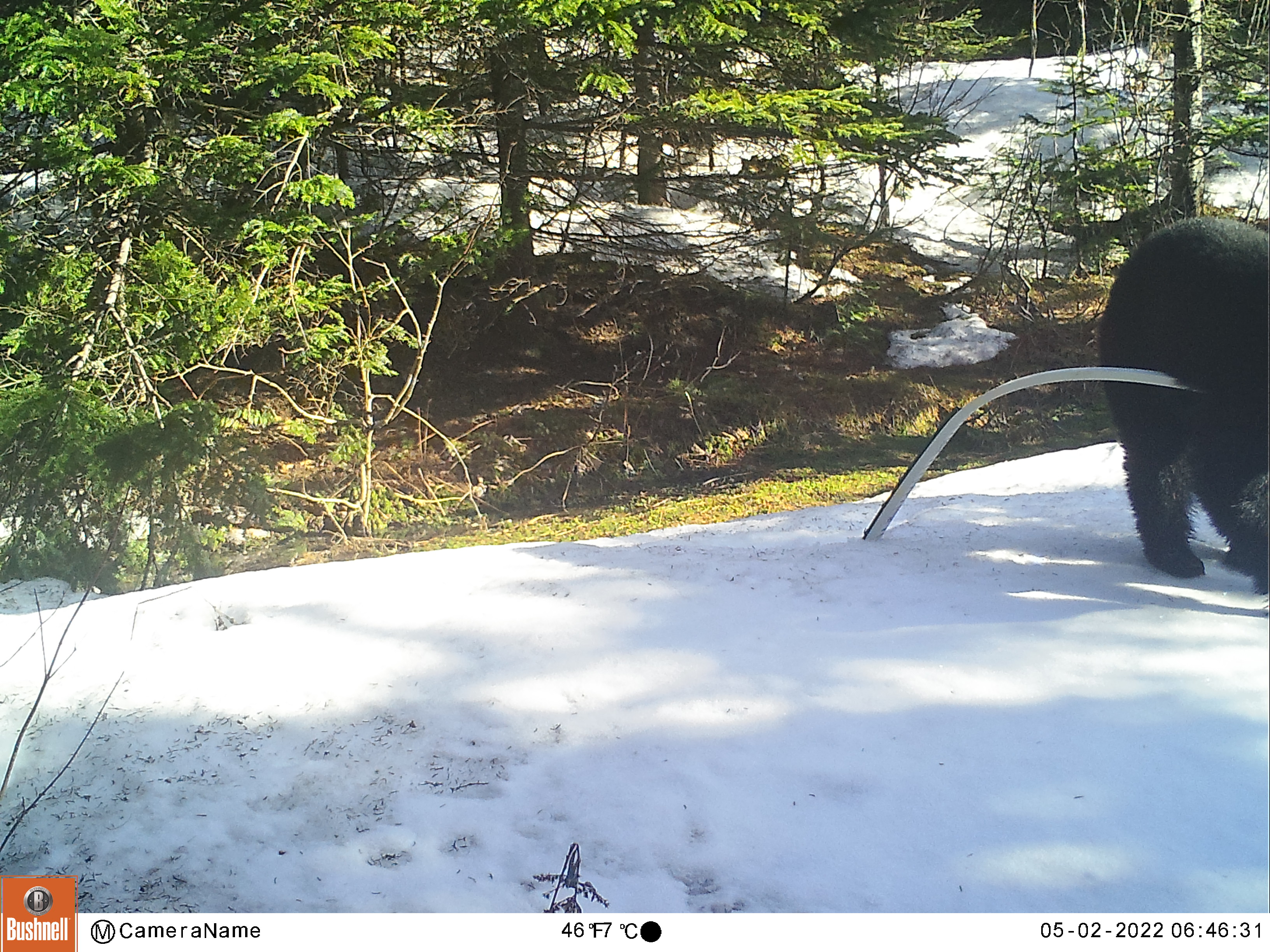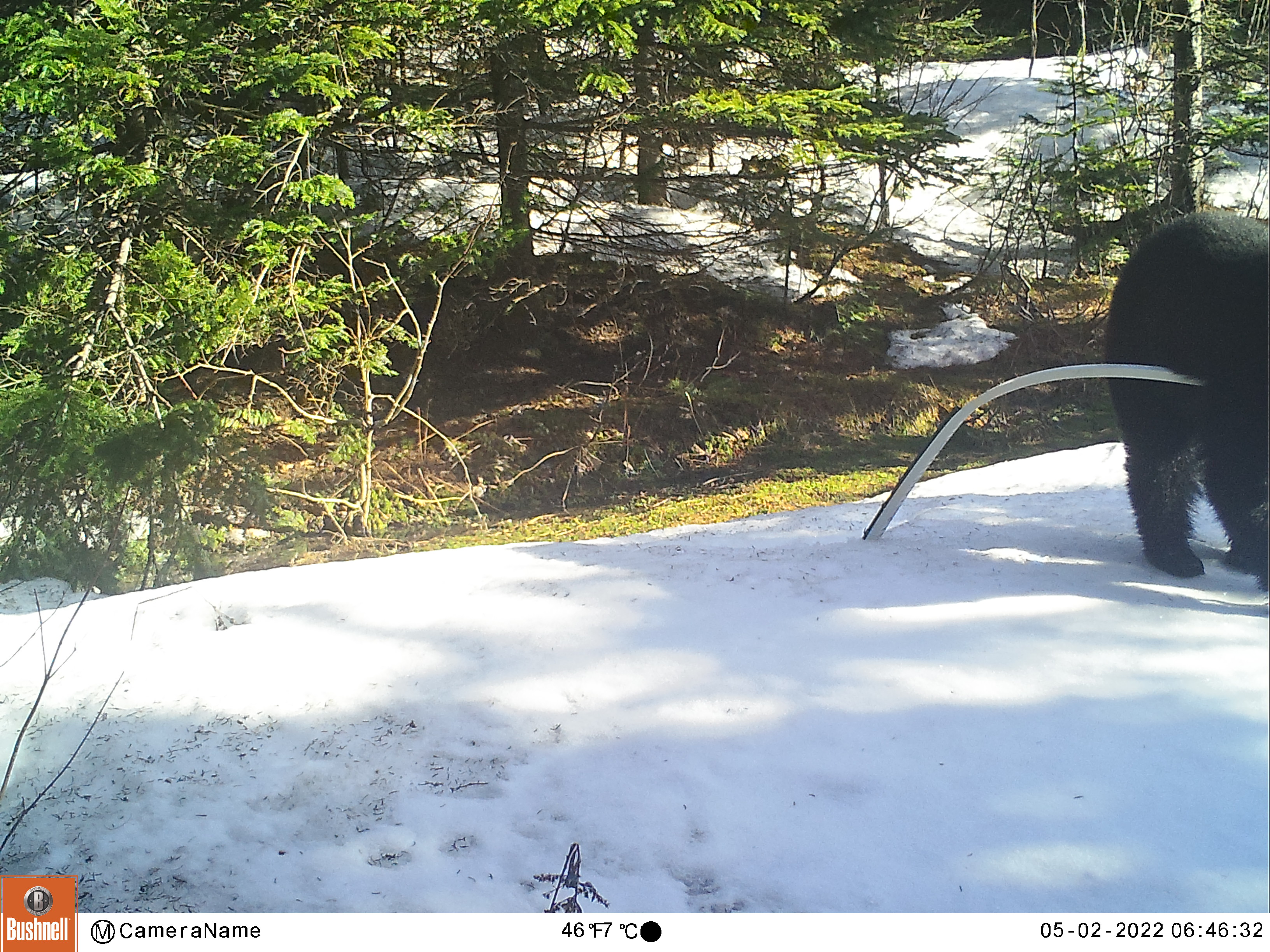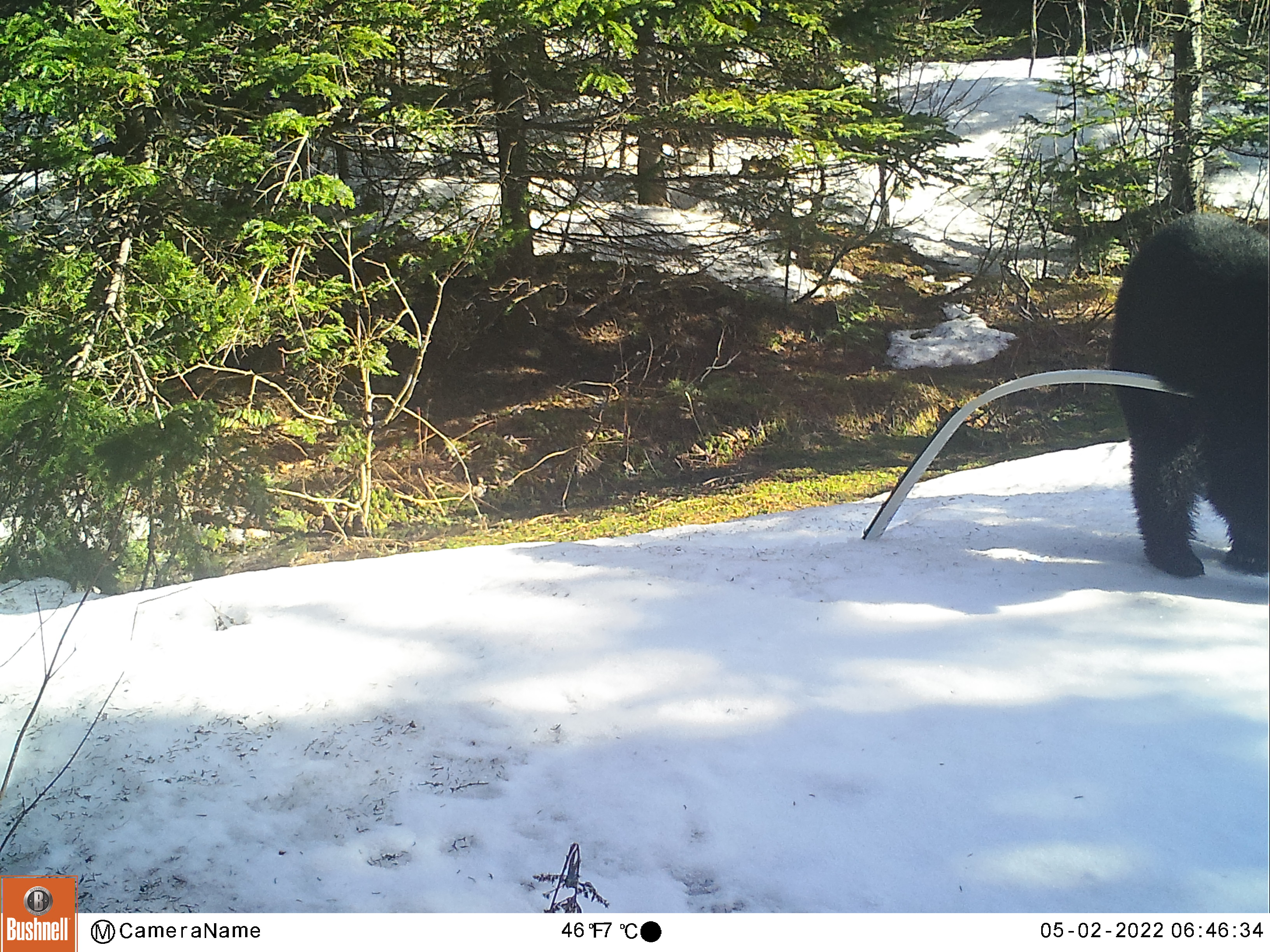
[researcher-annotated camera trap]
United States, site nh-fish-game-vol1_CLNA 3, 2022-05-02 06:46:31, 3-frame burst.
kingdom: Animalia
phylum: Chordata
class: Mammalia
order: Carnivora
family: Ursidae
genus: Ursus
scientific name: Ursus americanus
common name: black bear